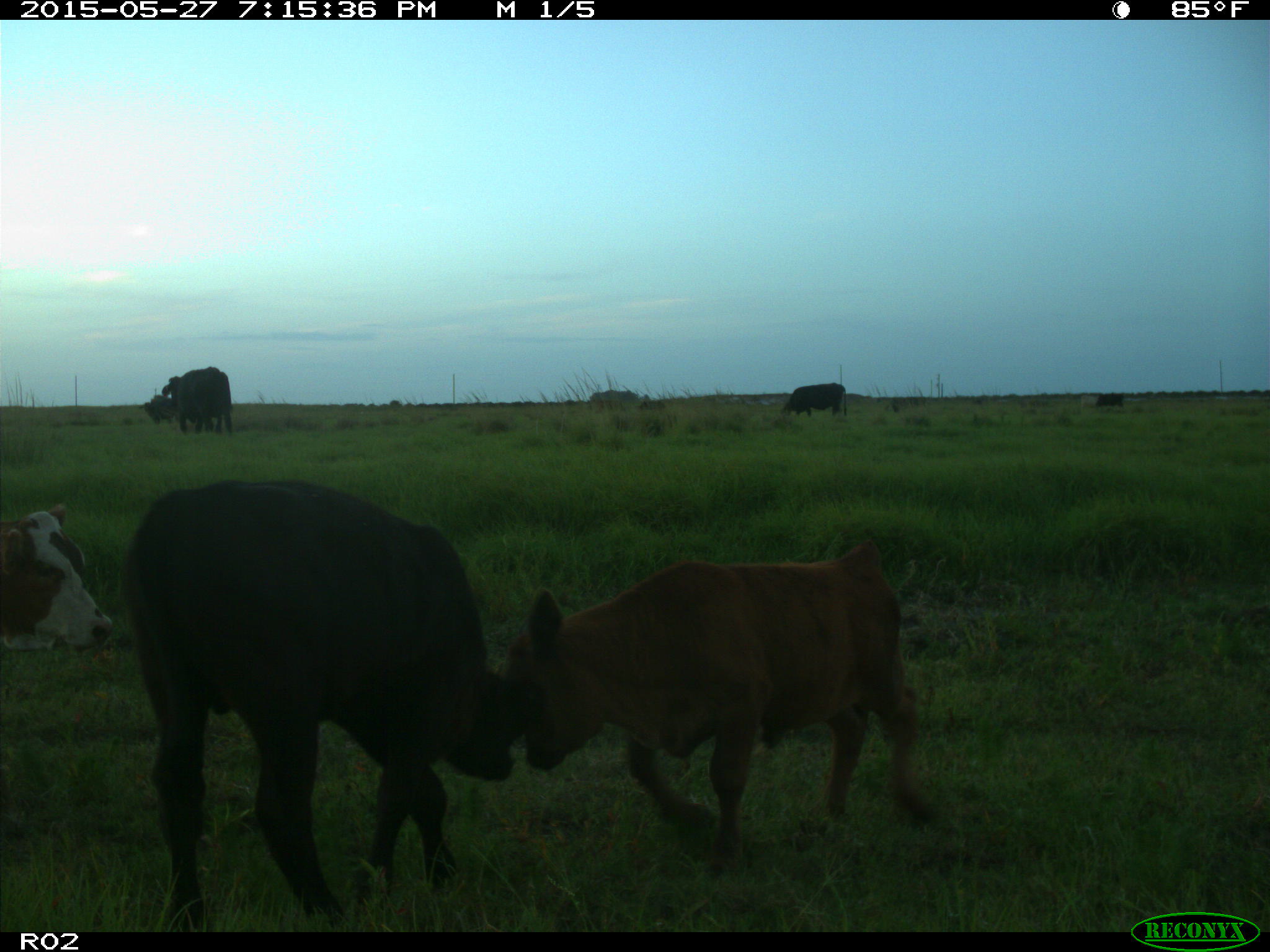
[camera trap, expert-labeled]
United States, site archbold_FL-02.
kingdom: Animalia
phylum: Chordata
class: Mammalia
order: Artiodactyla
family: Bovidae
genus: Bos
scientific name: Bos taurus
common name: domestic cow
Bos taurus (domestic cow).